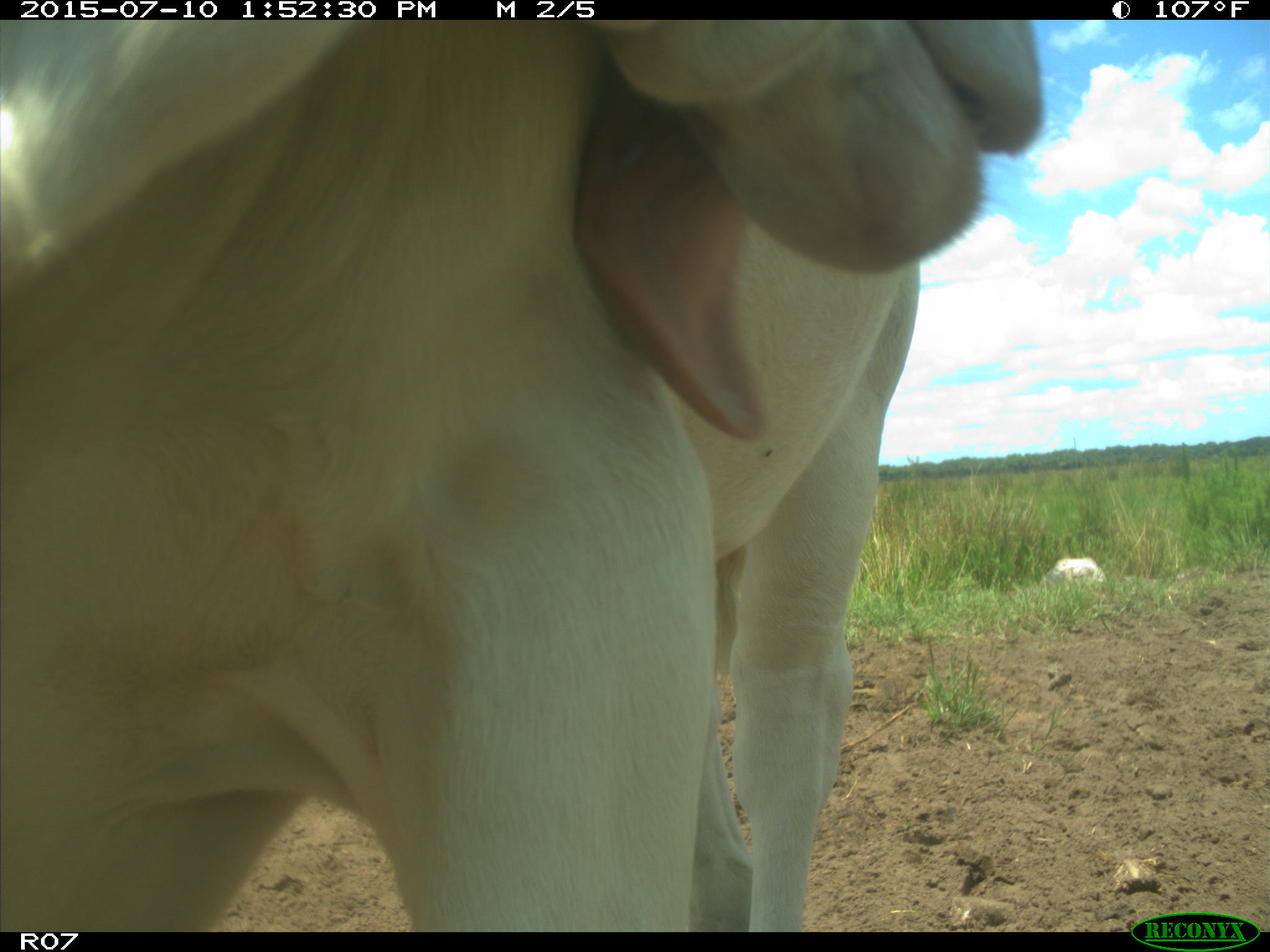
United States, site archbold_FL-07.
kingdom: Animalia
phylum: Chordata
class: Mammalia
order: Artiodactyla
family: Bovidae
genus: Bos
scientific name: Bos taurus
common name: domestic cow